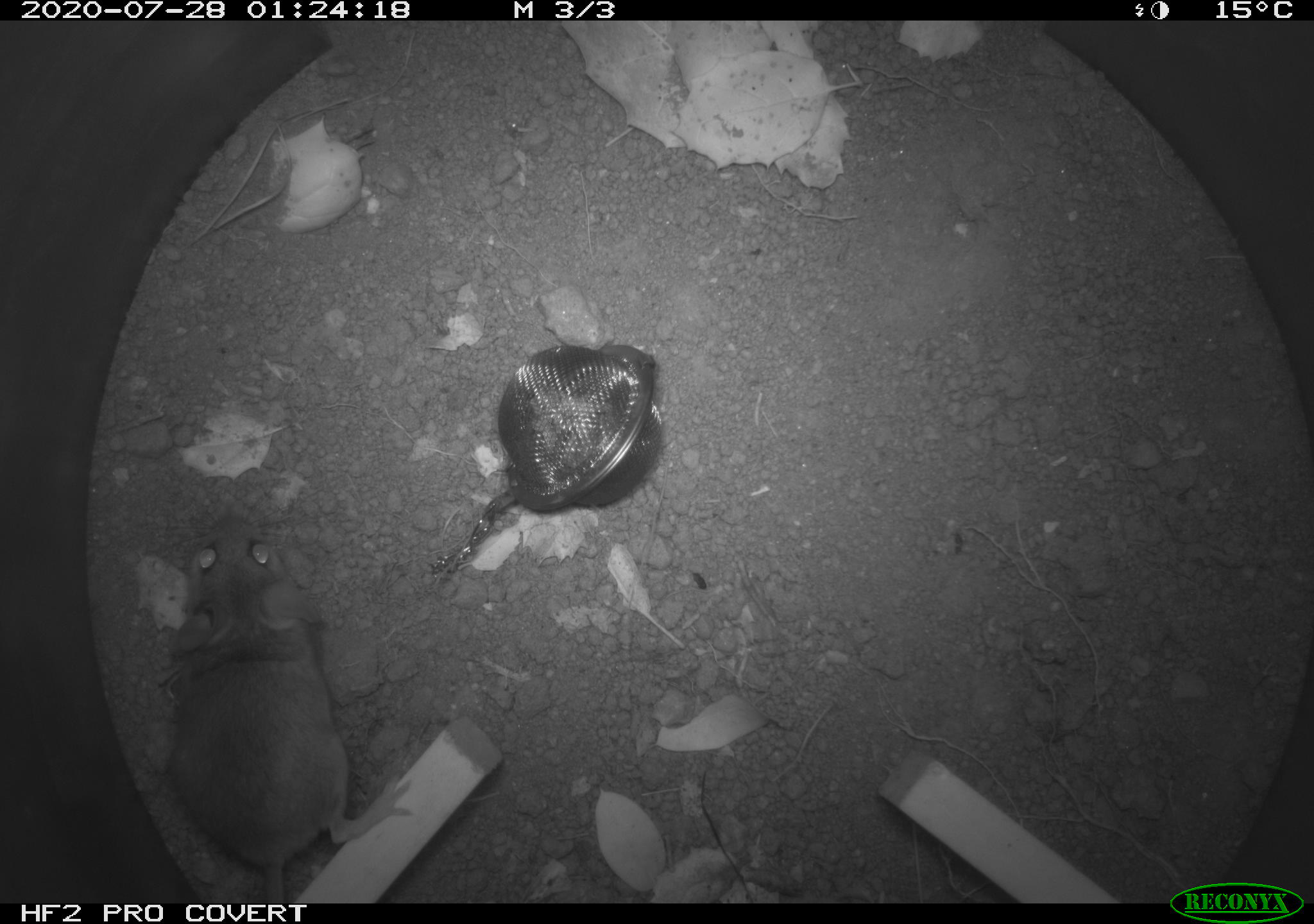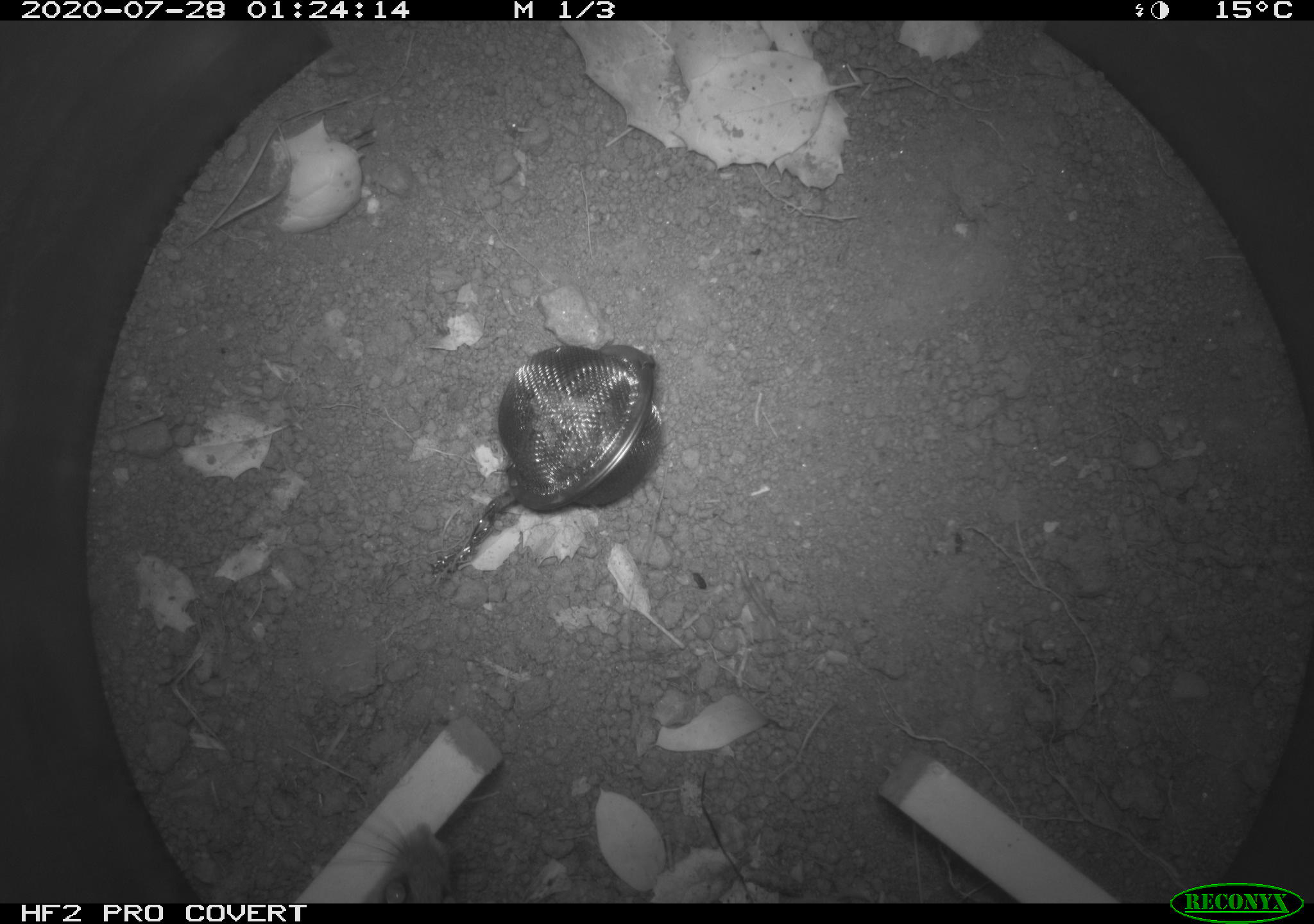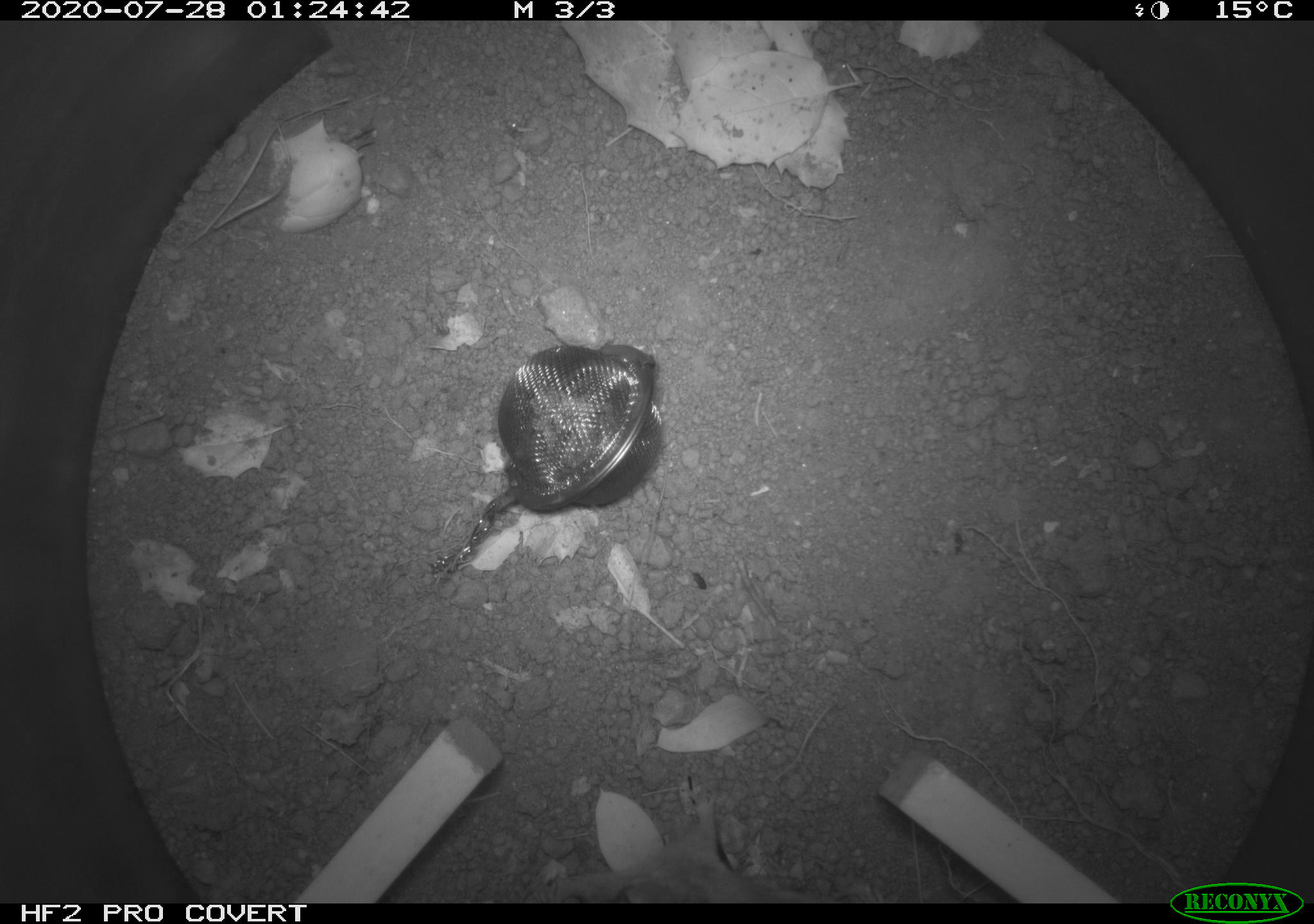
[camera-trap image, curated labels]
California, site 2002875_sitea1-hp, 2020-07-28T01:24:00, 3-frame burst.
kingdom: Animalia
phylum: Chordata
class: Mammalia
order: Rodentia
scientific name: Rodentia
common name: rodent